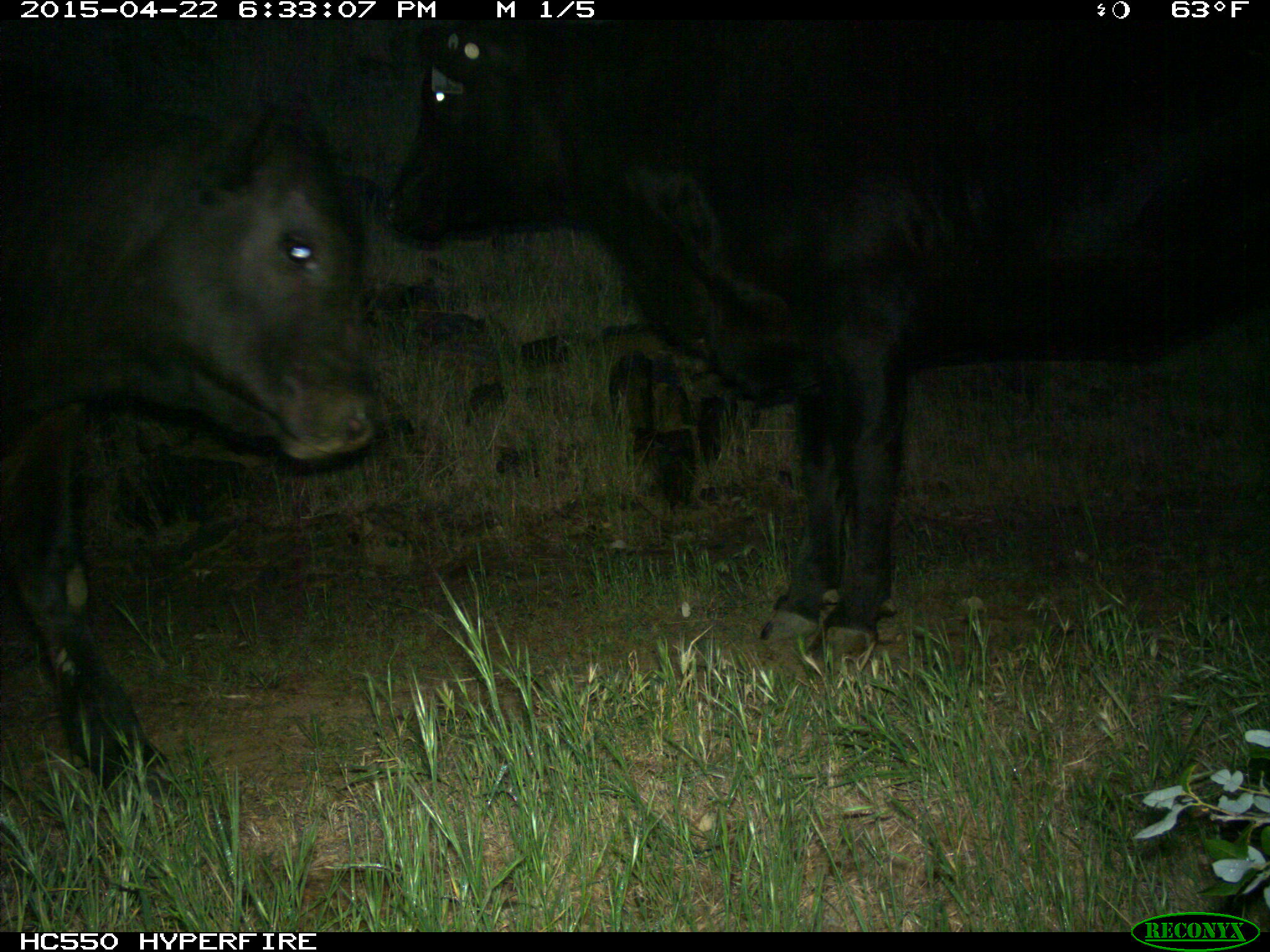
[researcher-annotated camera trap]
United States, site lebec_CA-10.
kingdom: Animalia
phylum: Chordata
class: Mammalia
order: Artiodactyla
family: Bovidae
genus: Bos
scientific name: Bos taurus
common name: domestic cow